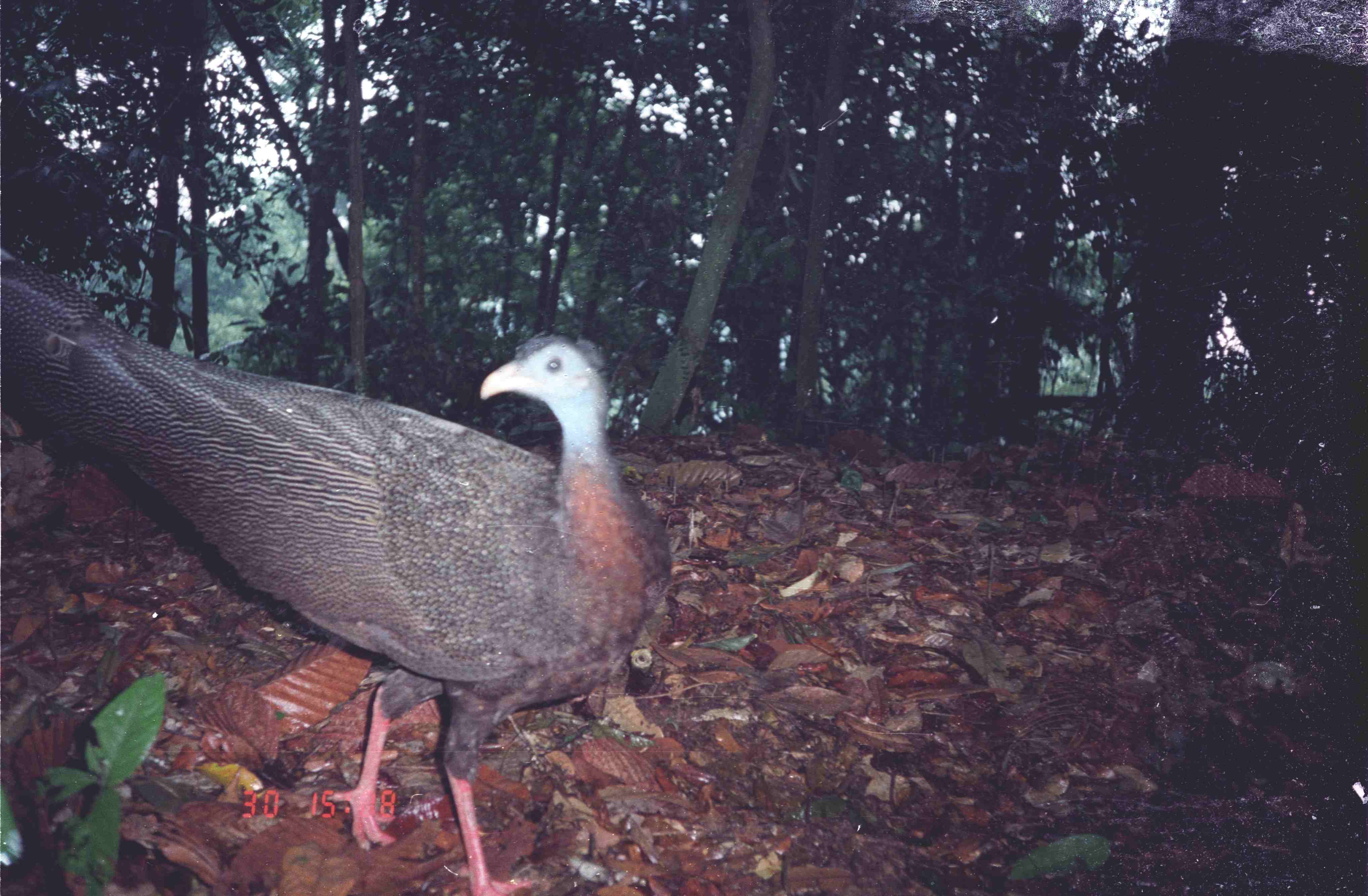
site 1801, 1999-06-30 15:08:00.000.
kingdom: Animalia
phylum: Chordata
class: Aves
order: Galliformes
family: Phasianidae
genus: Argusianus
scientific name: Argusianus argus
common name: great argus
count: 1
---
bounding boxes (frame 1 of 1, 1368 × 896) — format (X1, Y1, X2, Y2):
argusianus argus: (1, 250, 674, 893)